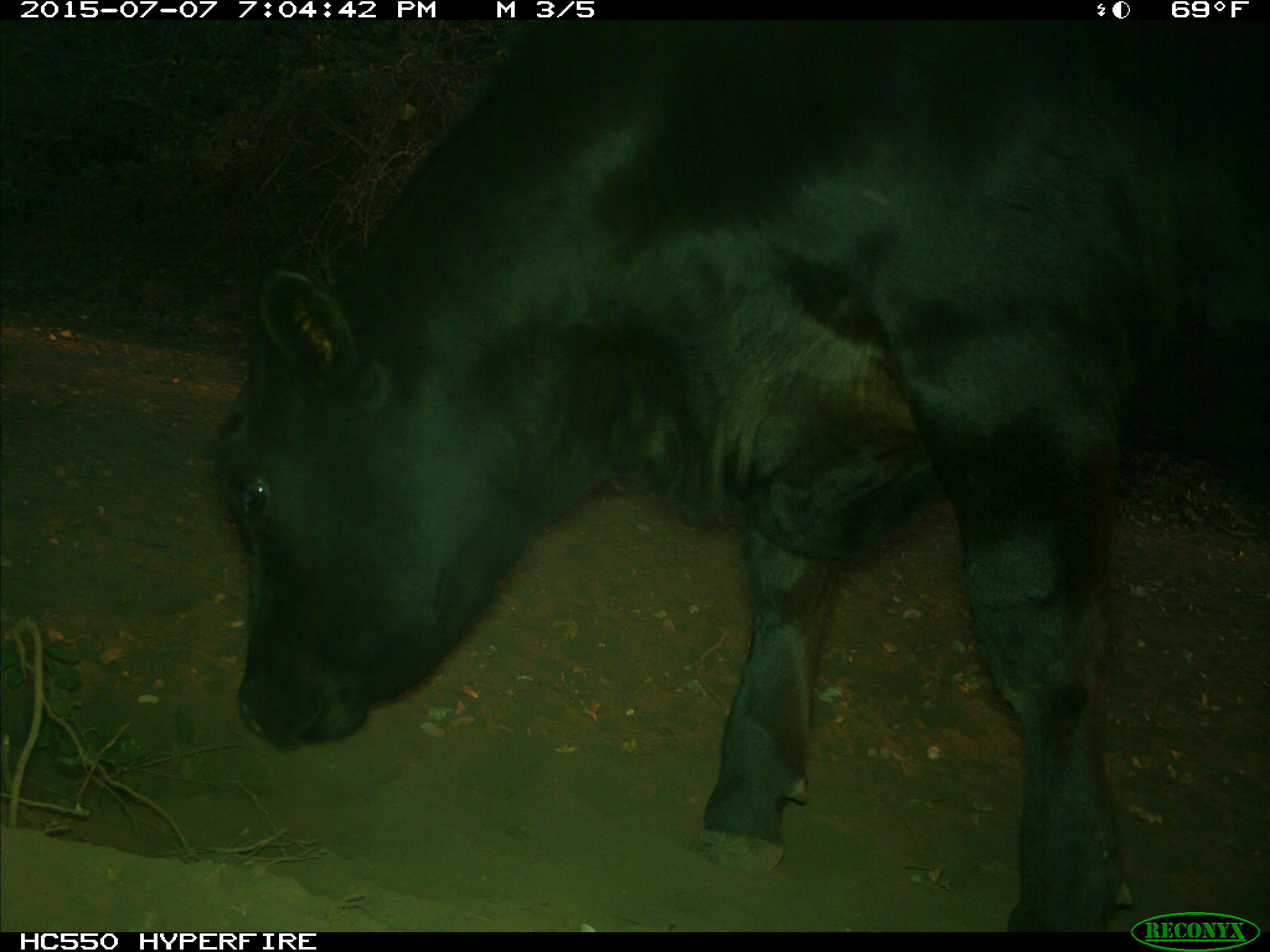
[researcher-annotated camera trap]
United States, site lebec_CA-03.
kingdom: Animalia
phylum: Chordata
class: Mammalia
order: Artiodactyla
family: Bovidae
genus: Bos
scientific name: Bos taurus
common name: domestic cow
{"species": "Bos taurus (domestic cow)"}